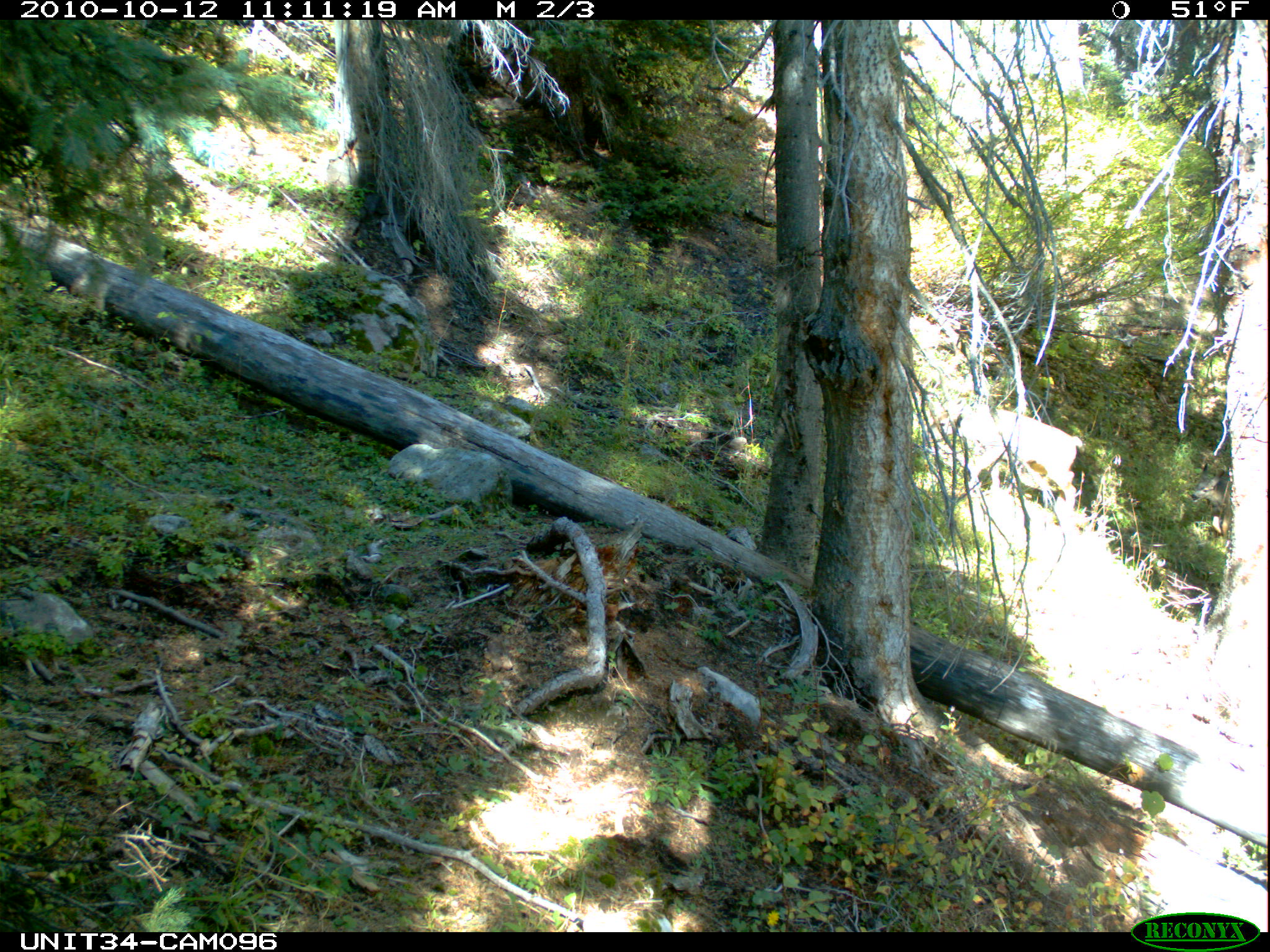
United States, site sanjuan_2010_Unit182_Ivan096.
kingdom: Animalia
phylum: Chordata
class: Mammalia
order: Artiodactyla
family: Cervidae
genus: Odocoileus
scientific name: Odocoileus hemionus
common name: mule deer